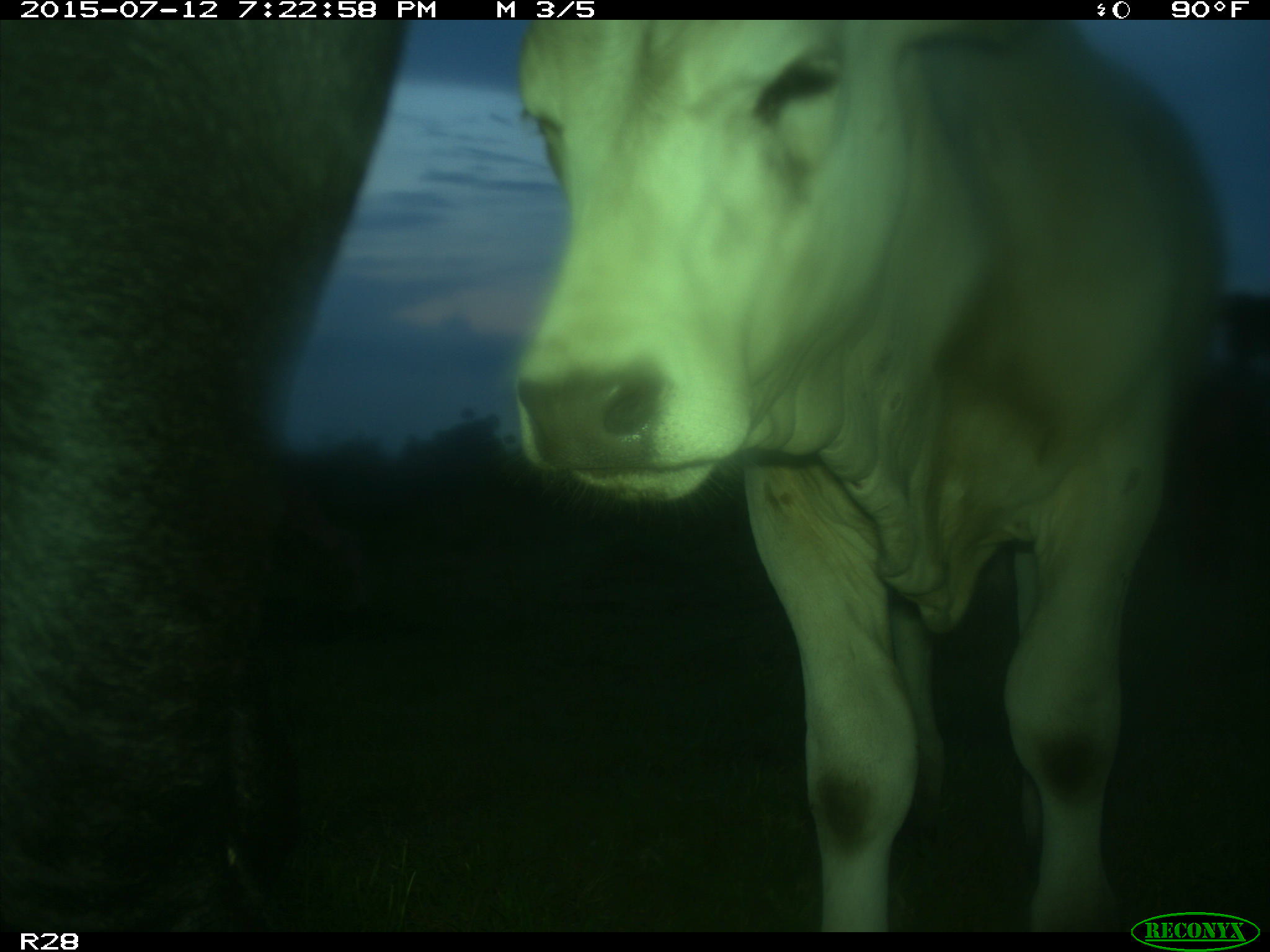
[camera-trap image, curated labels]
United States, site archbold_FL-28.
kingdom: Animalia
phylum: Chordata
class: Mammalia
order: Artiodactyla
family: Bovidae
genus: Bos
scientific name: Bos taurus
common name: domestic cow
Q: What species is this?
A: Bos taurus (domestic cow).